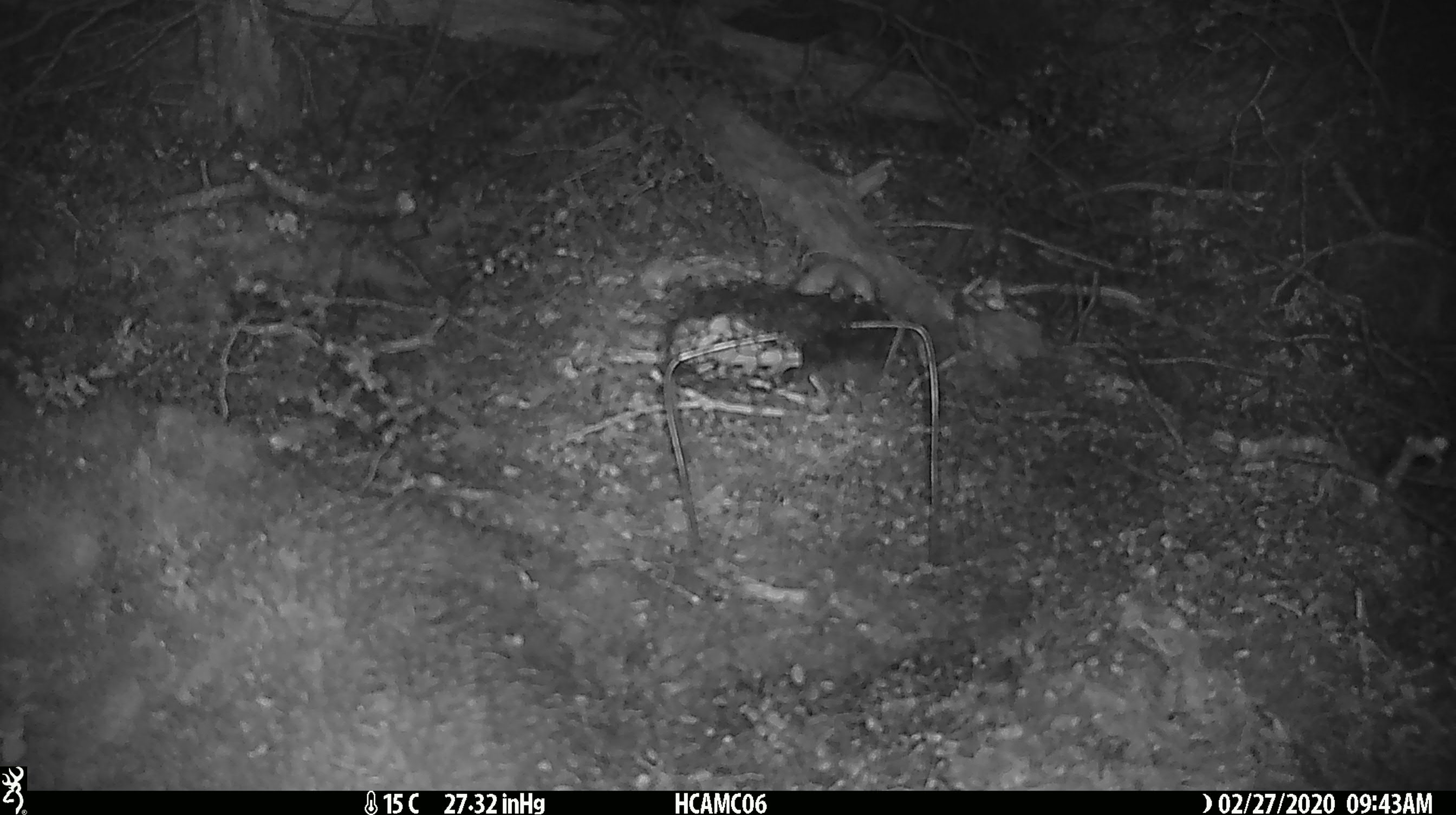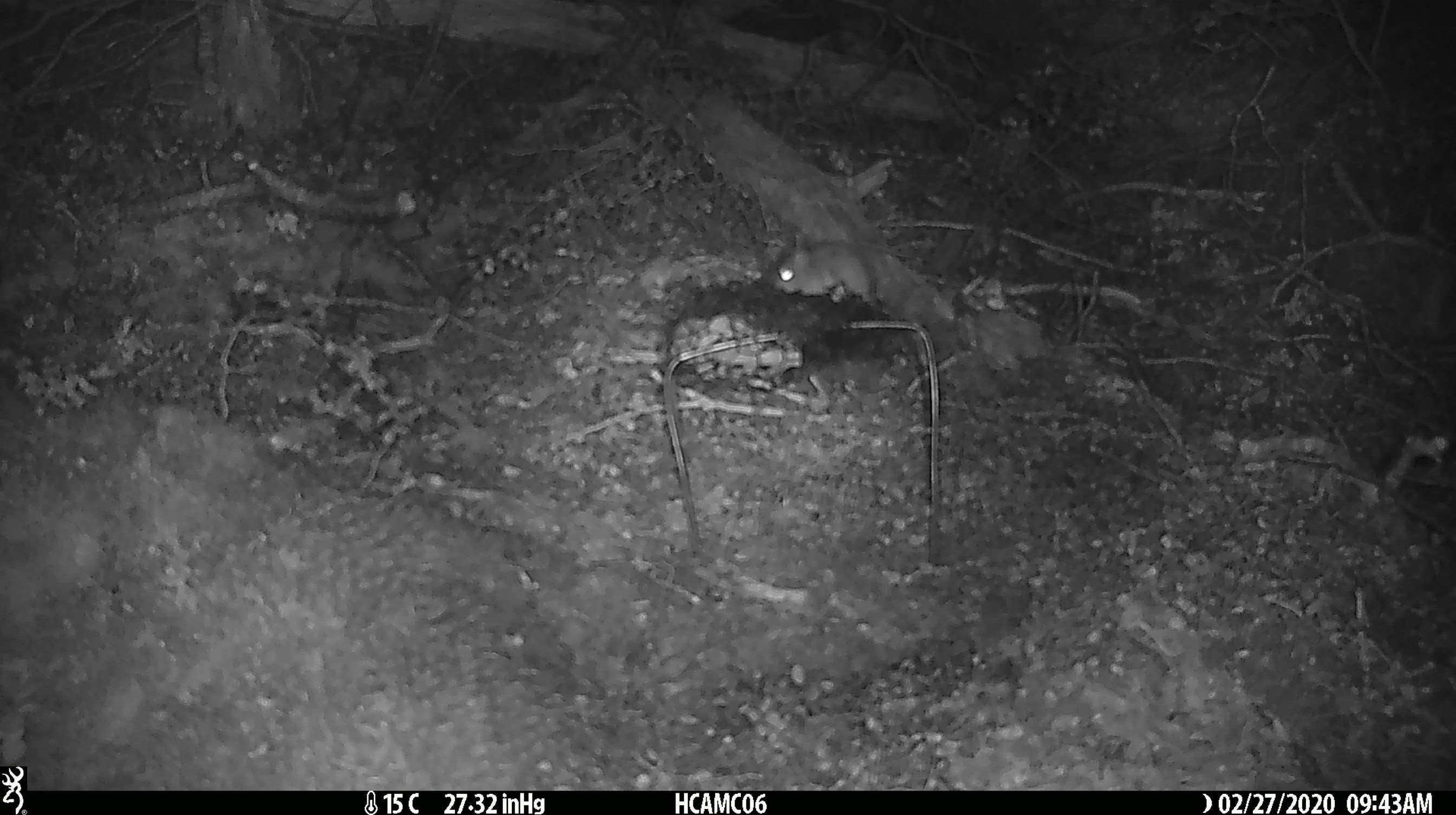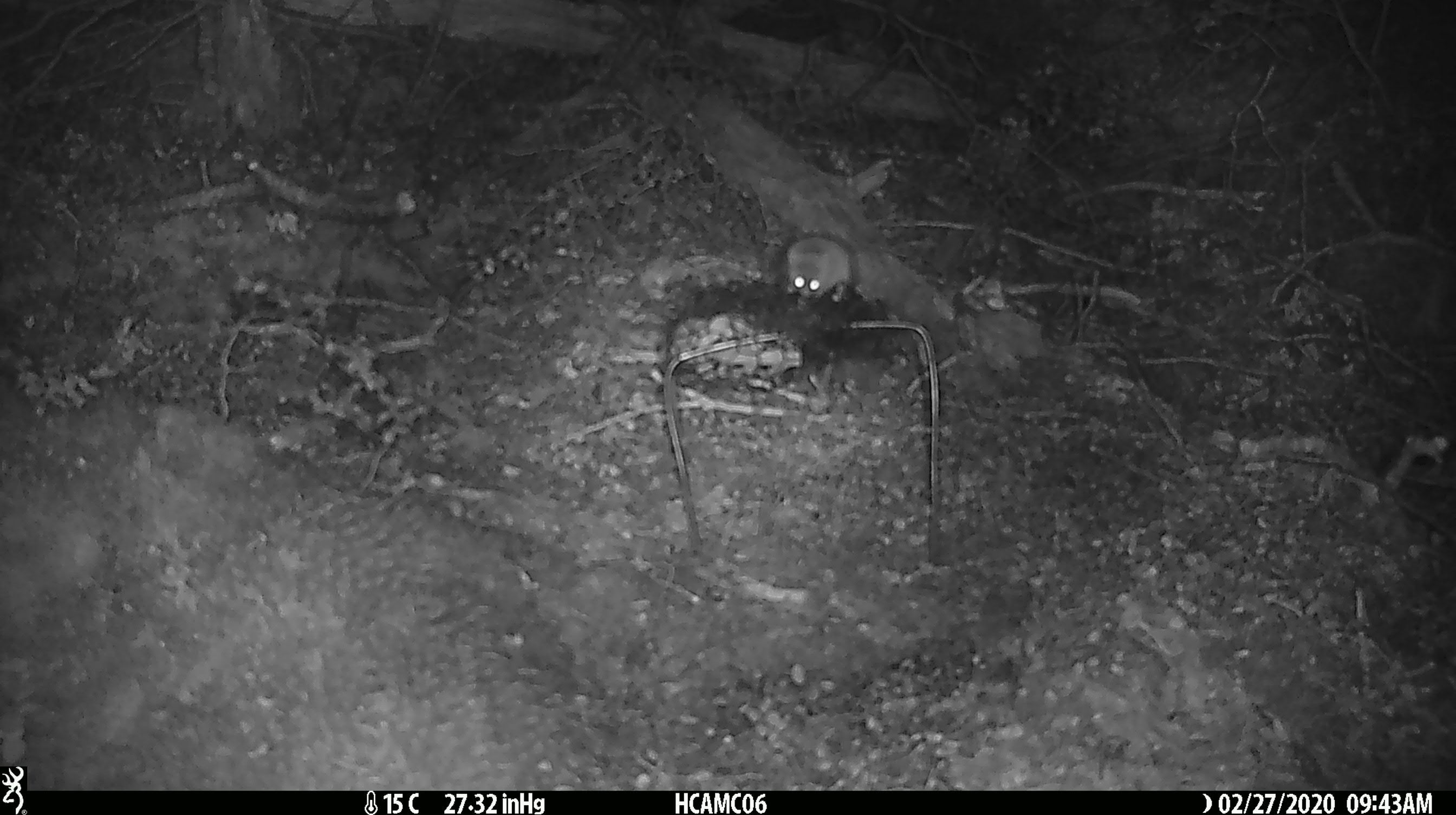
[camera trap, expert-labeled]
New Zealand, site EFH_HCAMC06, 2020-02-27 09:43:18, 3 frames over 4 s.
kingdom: Animalia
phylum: Chordata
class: Mammalia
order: Rodentia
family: Muridae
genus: Mus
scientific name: Mus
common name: mouse